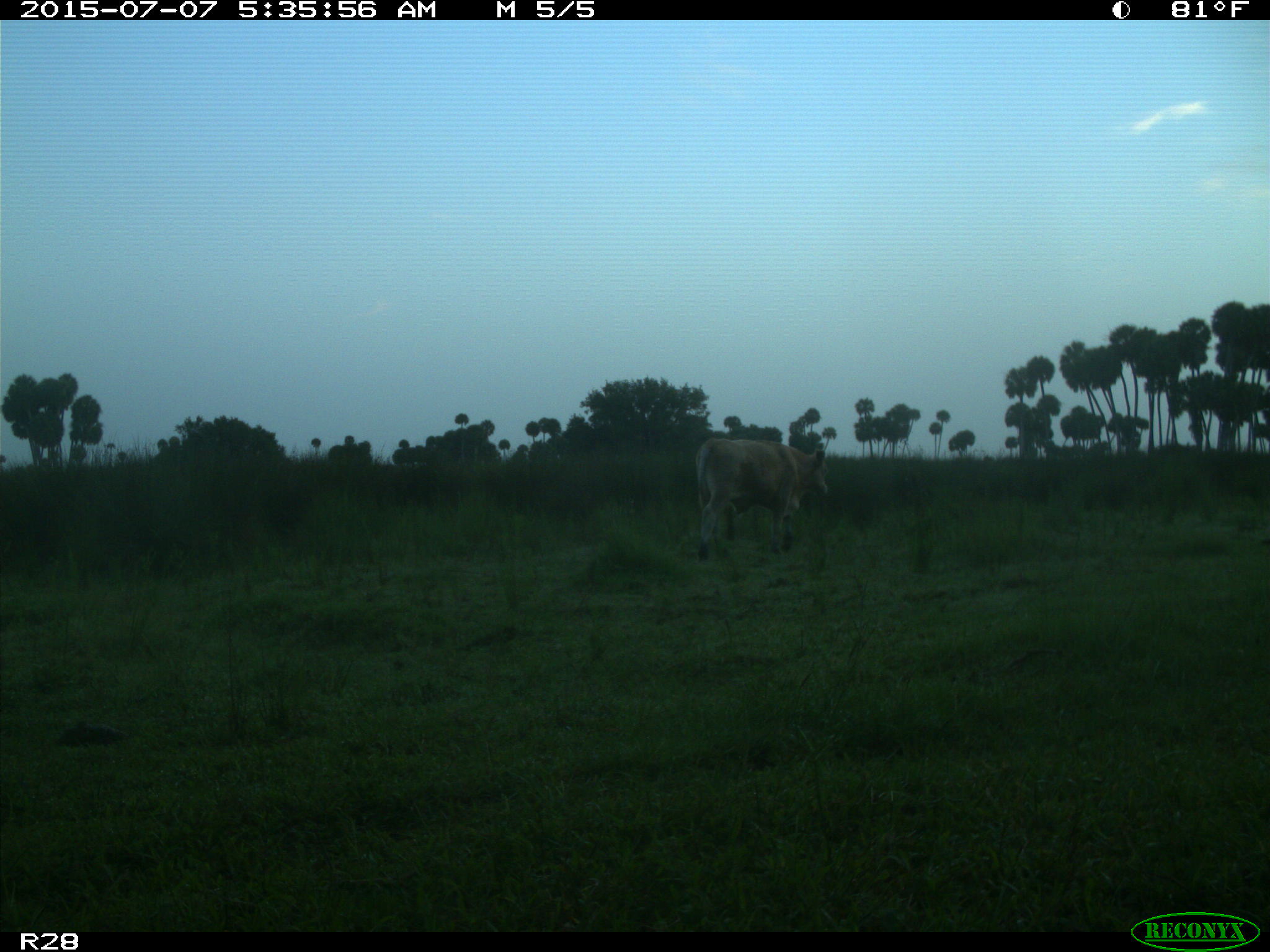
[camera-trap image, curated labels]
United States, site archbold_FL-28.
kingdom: Animalia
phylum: Chordata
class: Mammalia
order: Artiodactyla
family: Bovidae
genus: Bos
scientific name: Bos taurus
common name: domestic cow